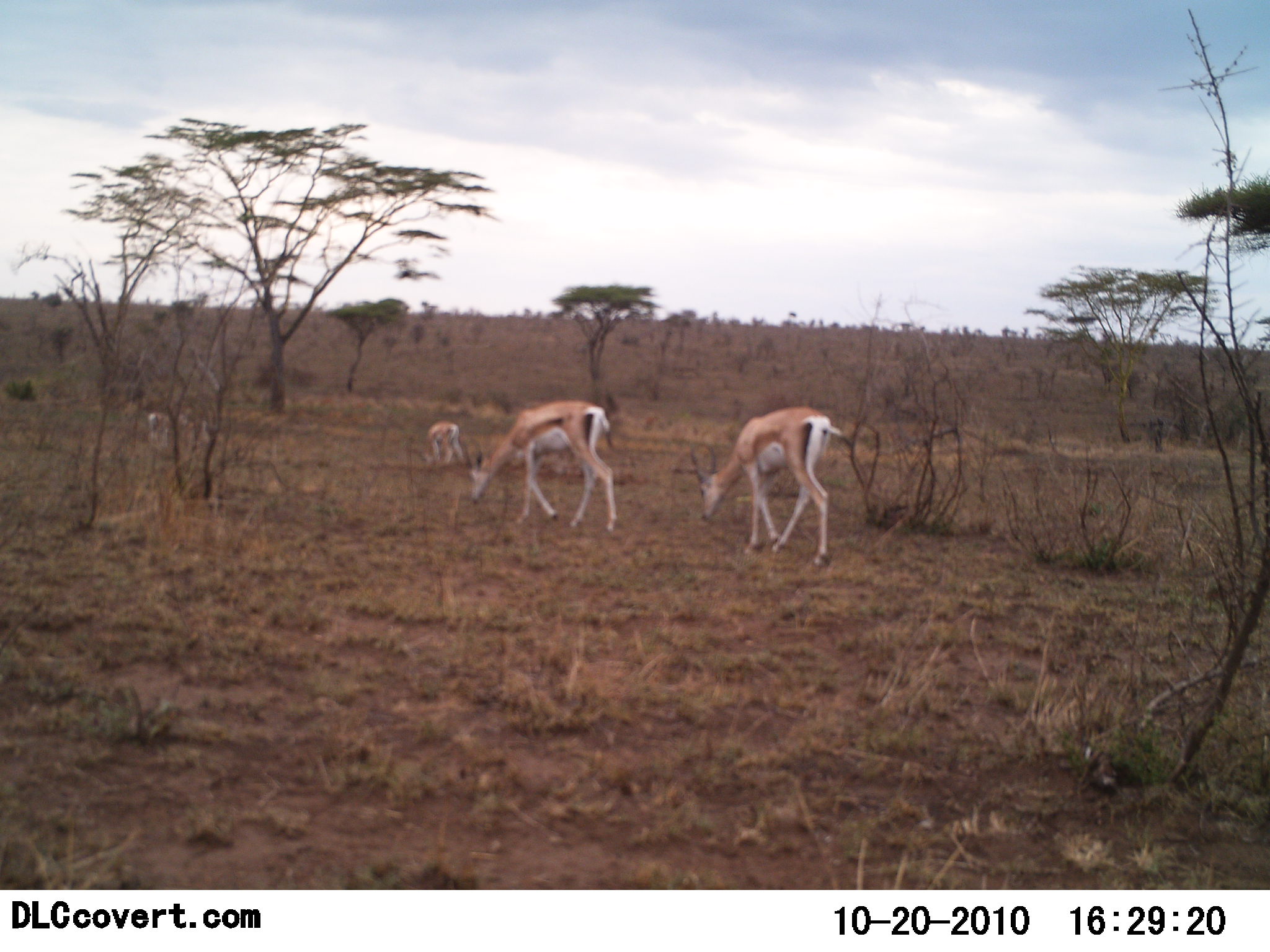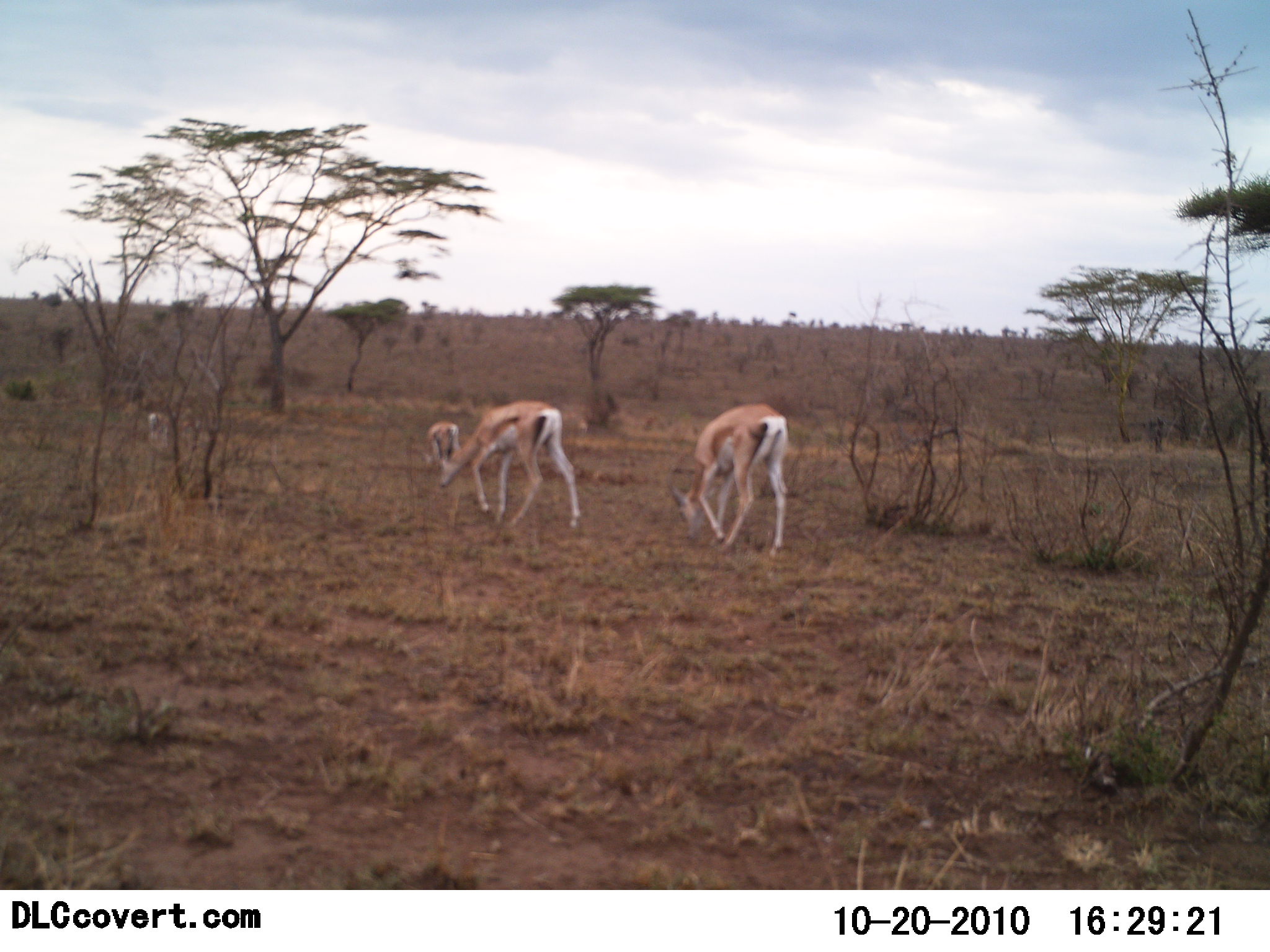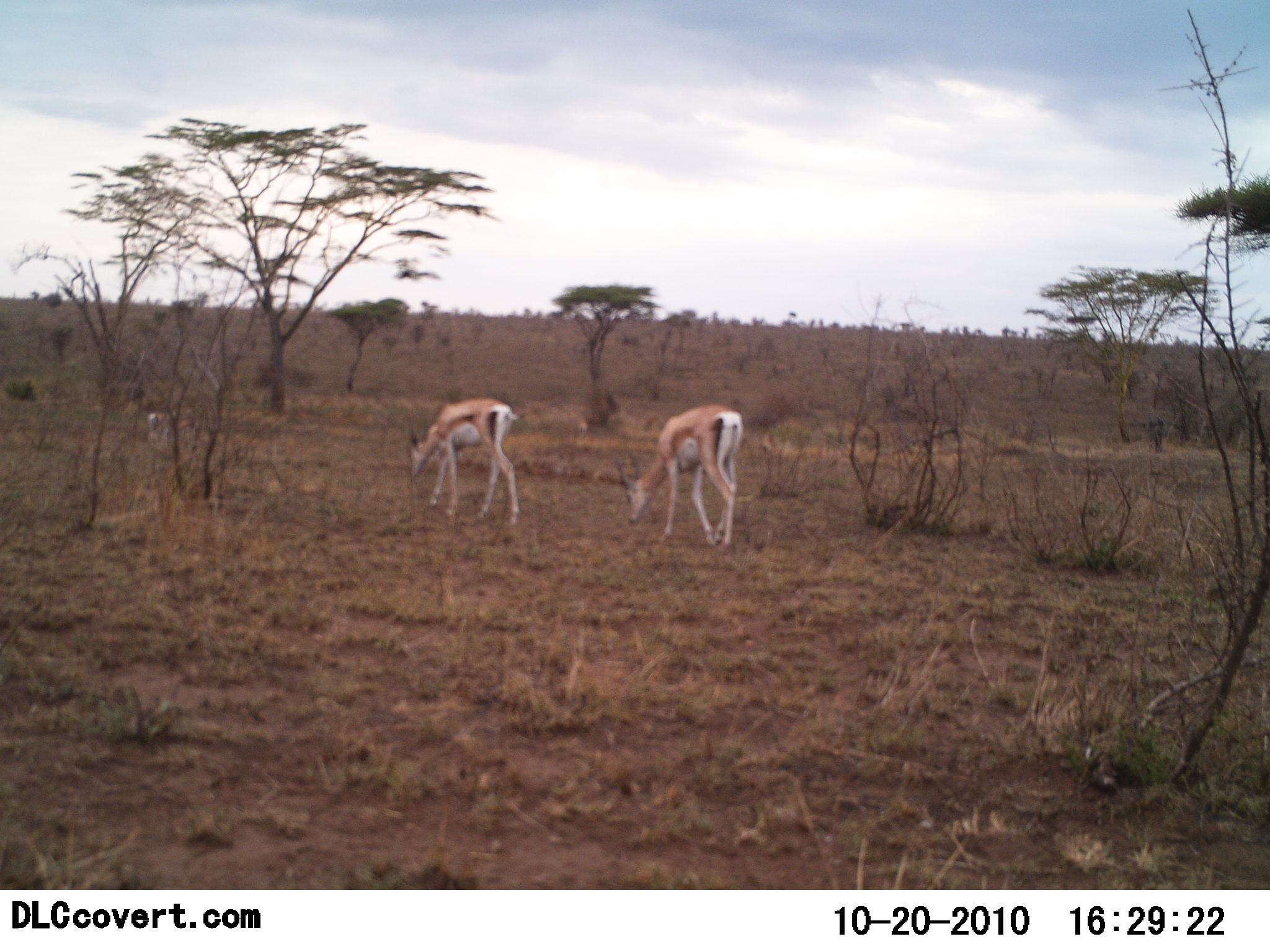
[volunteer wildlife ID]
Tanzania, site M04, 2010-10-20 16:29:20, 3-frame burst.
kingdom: Animalia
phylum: Chordata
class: Mammalia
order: Artiodactyla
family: Bovidae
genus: Nanger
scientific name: Nanger granti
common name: grant's gazelle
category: gazellegrants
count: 4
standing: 39%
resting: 0%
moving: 50%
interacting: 0%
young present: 22%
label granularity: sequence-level